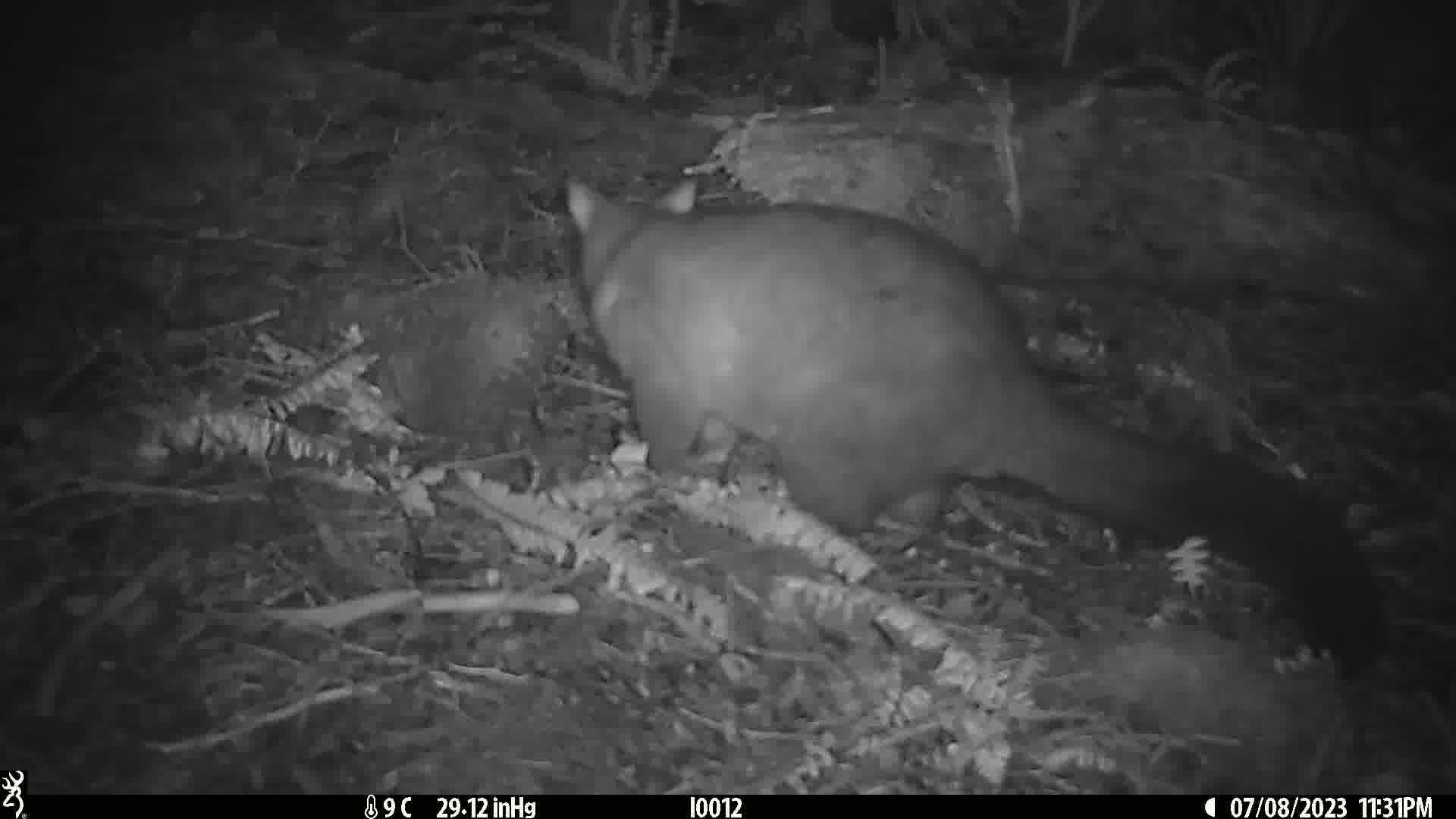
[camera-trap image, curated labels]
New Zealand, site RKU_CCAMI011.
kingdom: Animalia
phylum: Chordata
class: Mammalia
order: Diprotodontia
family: Phalangeridae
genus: Trichosurus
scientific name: Trichosurus vulpecula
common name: common brushtail possum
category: possum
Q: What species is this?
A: Possum (common brushtail possum) (Trichosurus vulpecula).